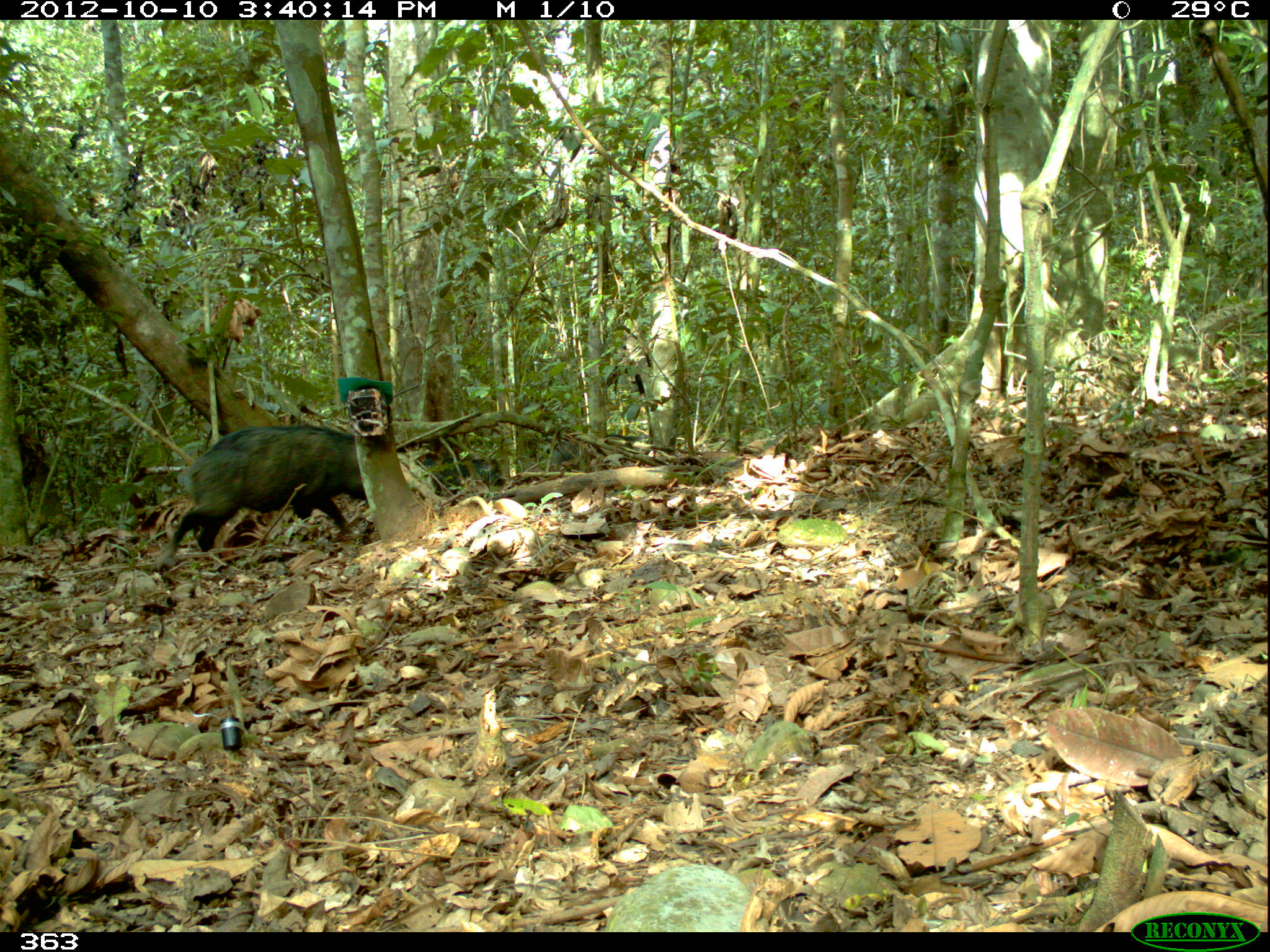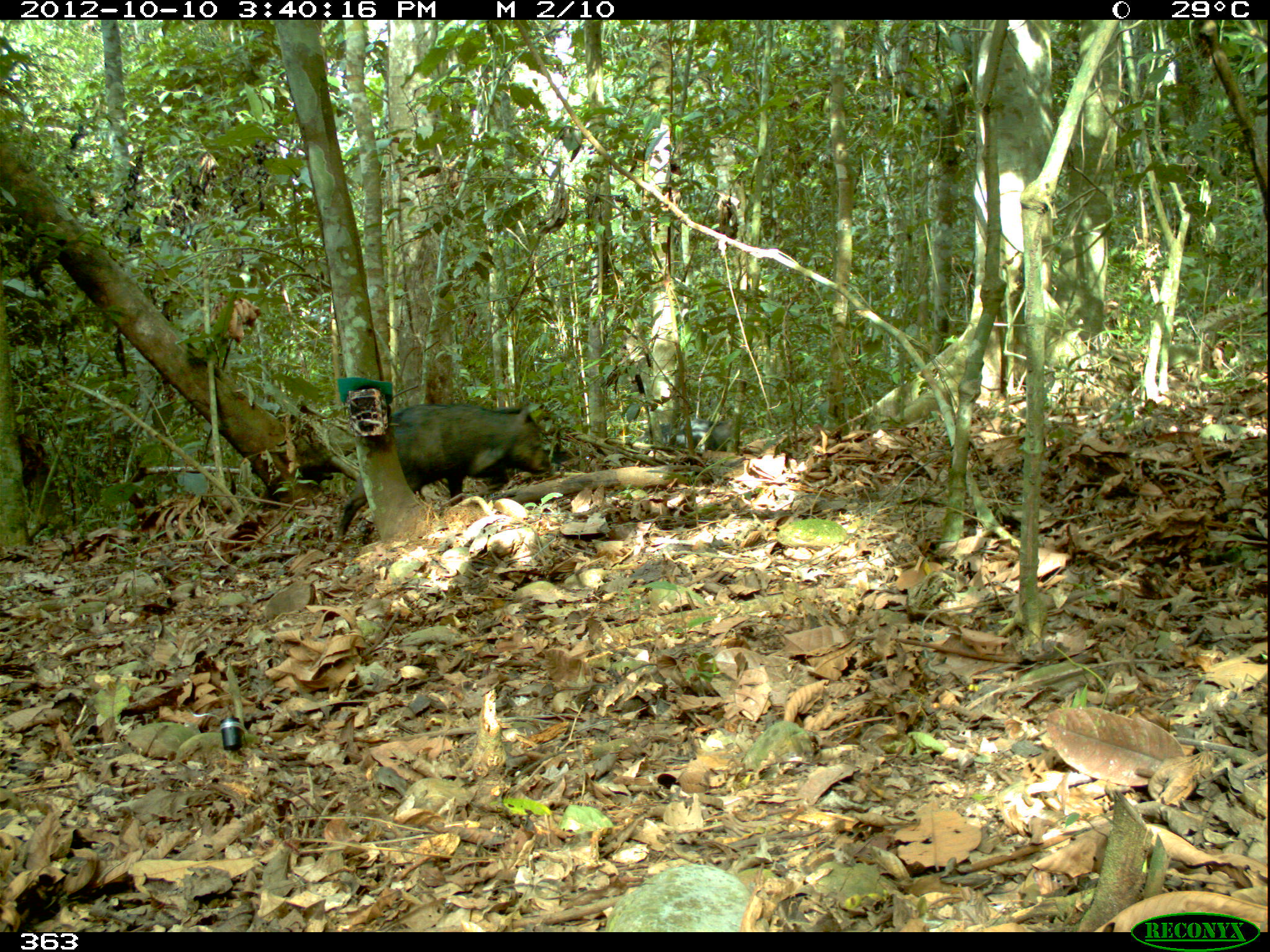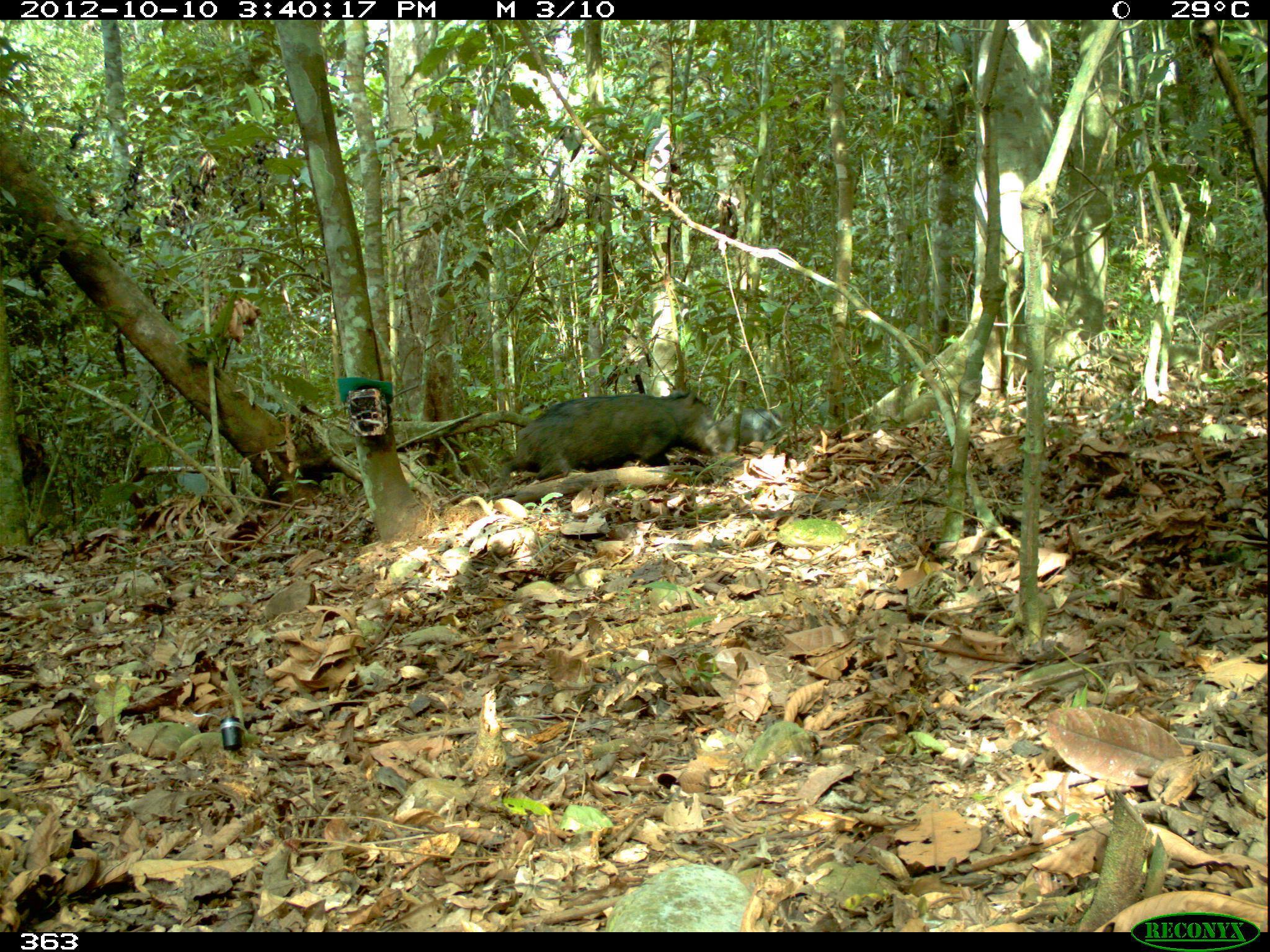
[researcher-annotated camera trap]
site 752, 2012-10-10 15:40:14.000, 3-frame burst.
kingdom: Animalia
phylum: Chordata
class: Mammalia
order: Artiodactyla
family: Tayassuidae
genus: Tayassu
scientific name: Tayassu pecari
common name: white-lipped peccary